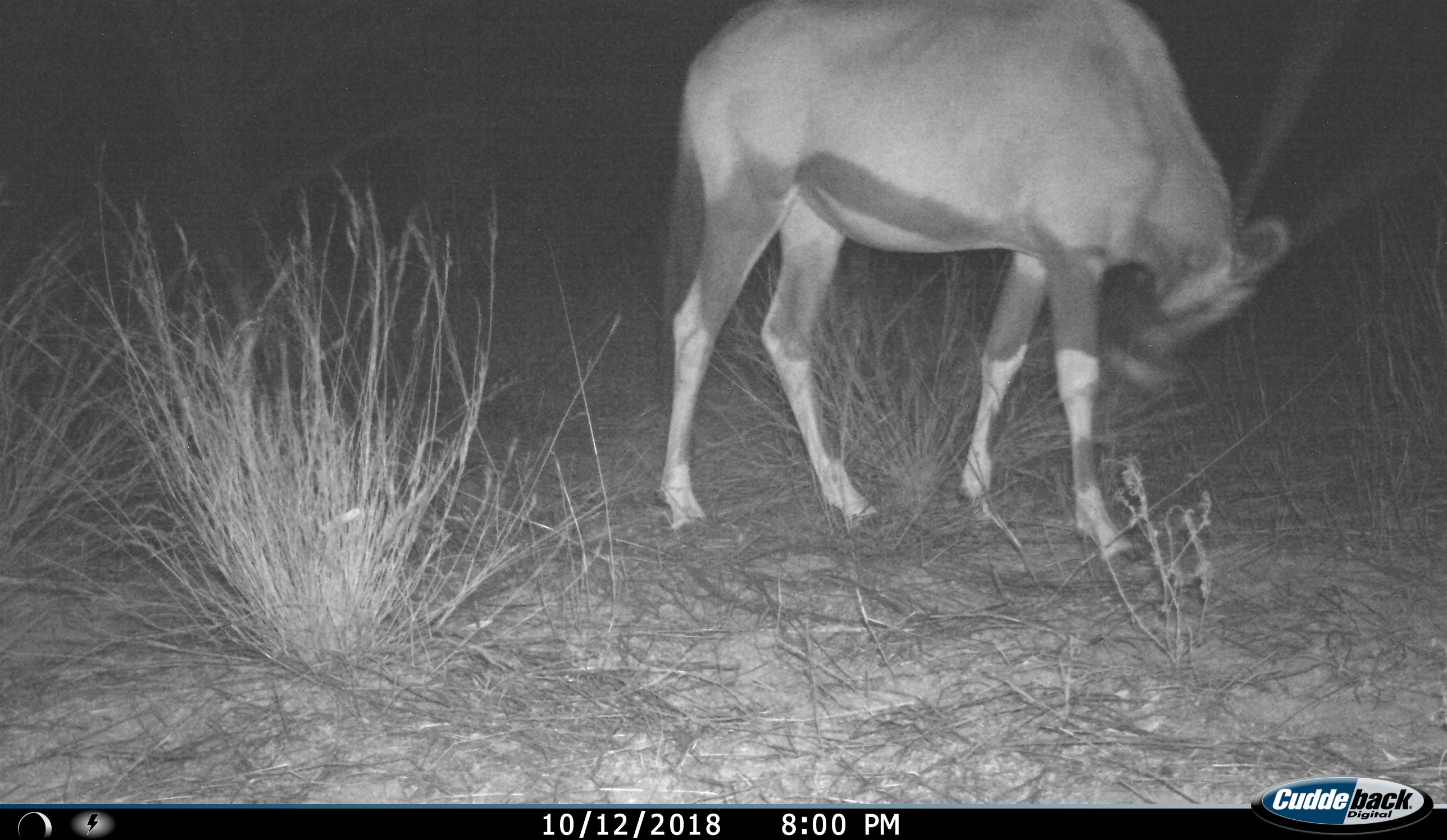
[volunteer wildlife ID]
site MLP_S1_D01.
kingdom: Animalia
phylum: Chordata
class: Mammalia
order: Artiodactyla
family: Bovidae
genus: Oryx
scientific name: Oryx gazella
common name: gemsbok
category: oryx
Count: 1.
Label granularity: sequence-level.